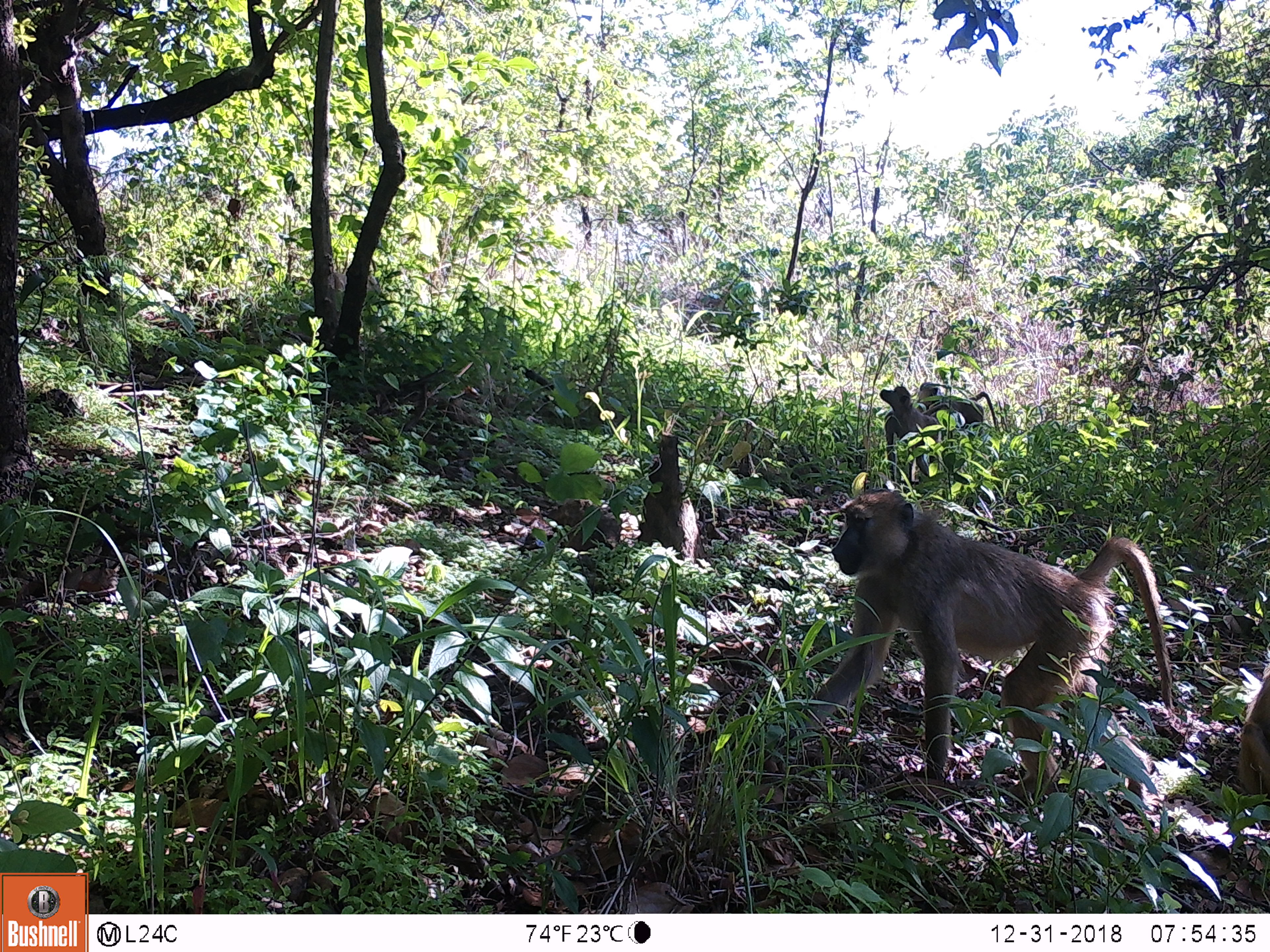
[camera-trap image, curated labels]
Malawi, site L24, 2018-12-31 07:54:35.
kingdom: Animalia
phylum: Chordata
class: Mammalia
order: Primates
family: Cercopithecidae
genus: Papio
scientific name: Papio cynocephalus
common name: yellow baboon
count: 3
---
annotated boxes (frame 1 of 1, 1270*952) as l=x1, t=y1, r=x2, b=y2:
yellow baboon: l=786, t=481, r=1179, b=825; l=865, t=377, r=954, b=468; l=919, t=374, r=1007, b=439